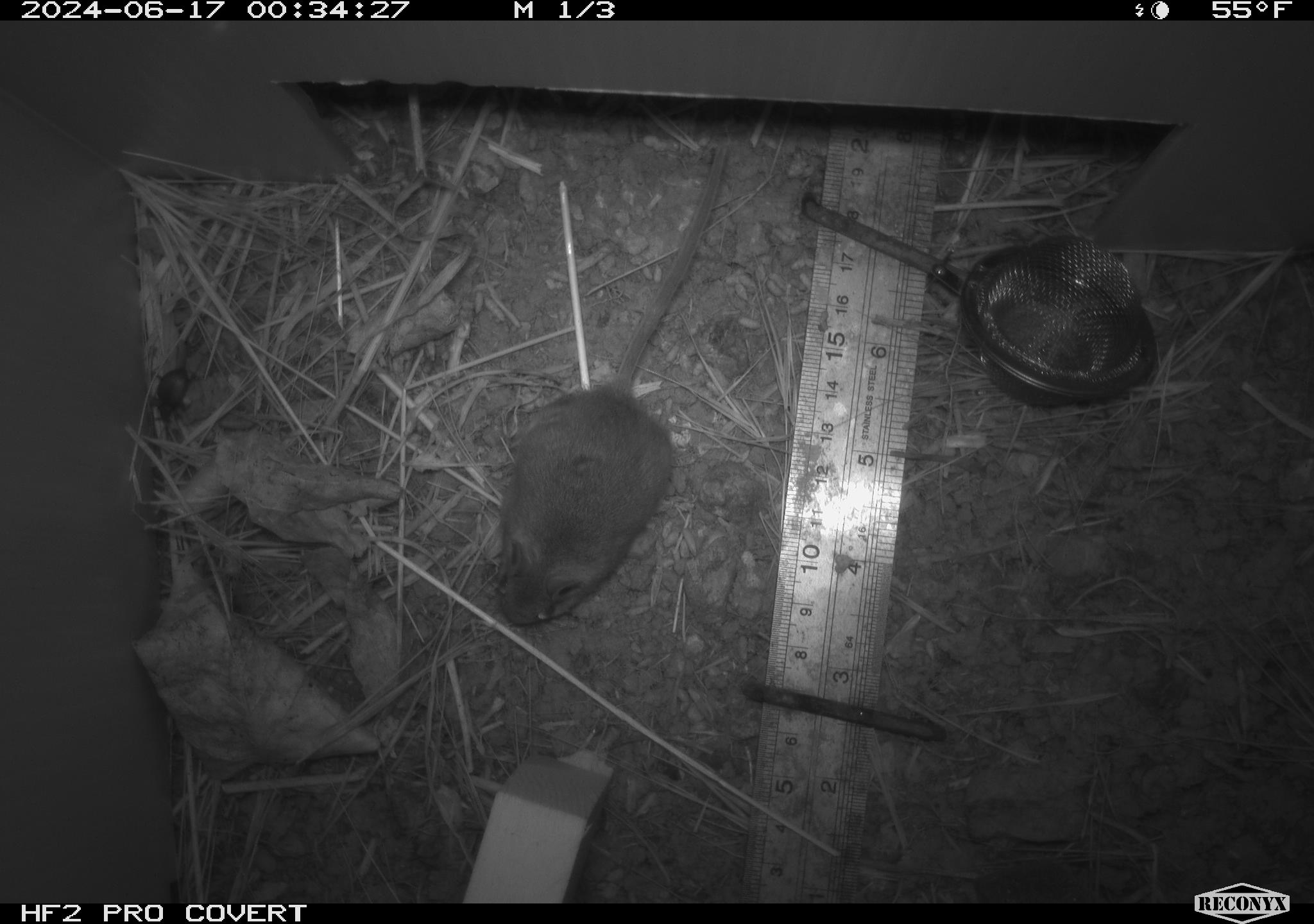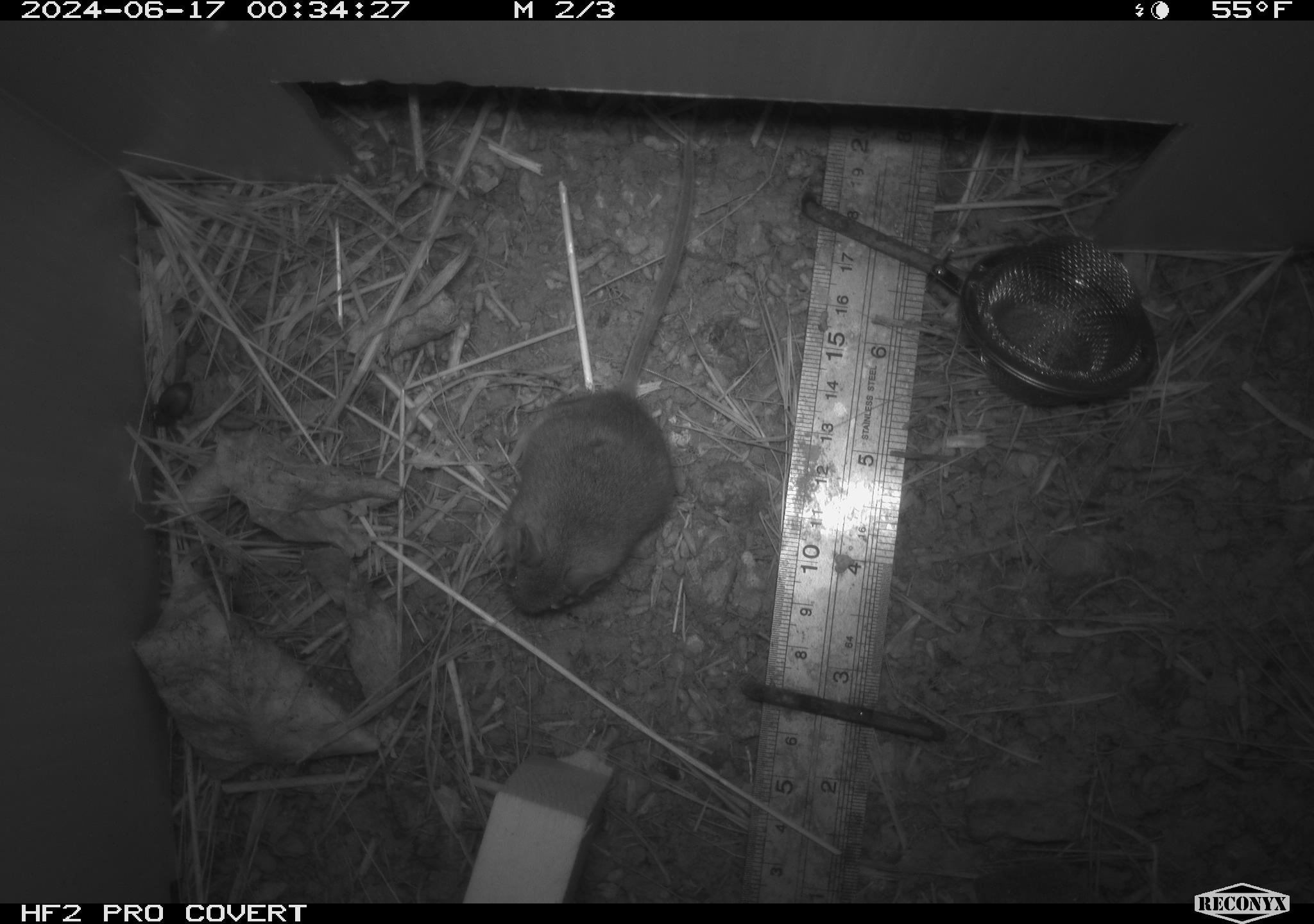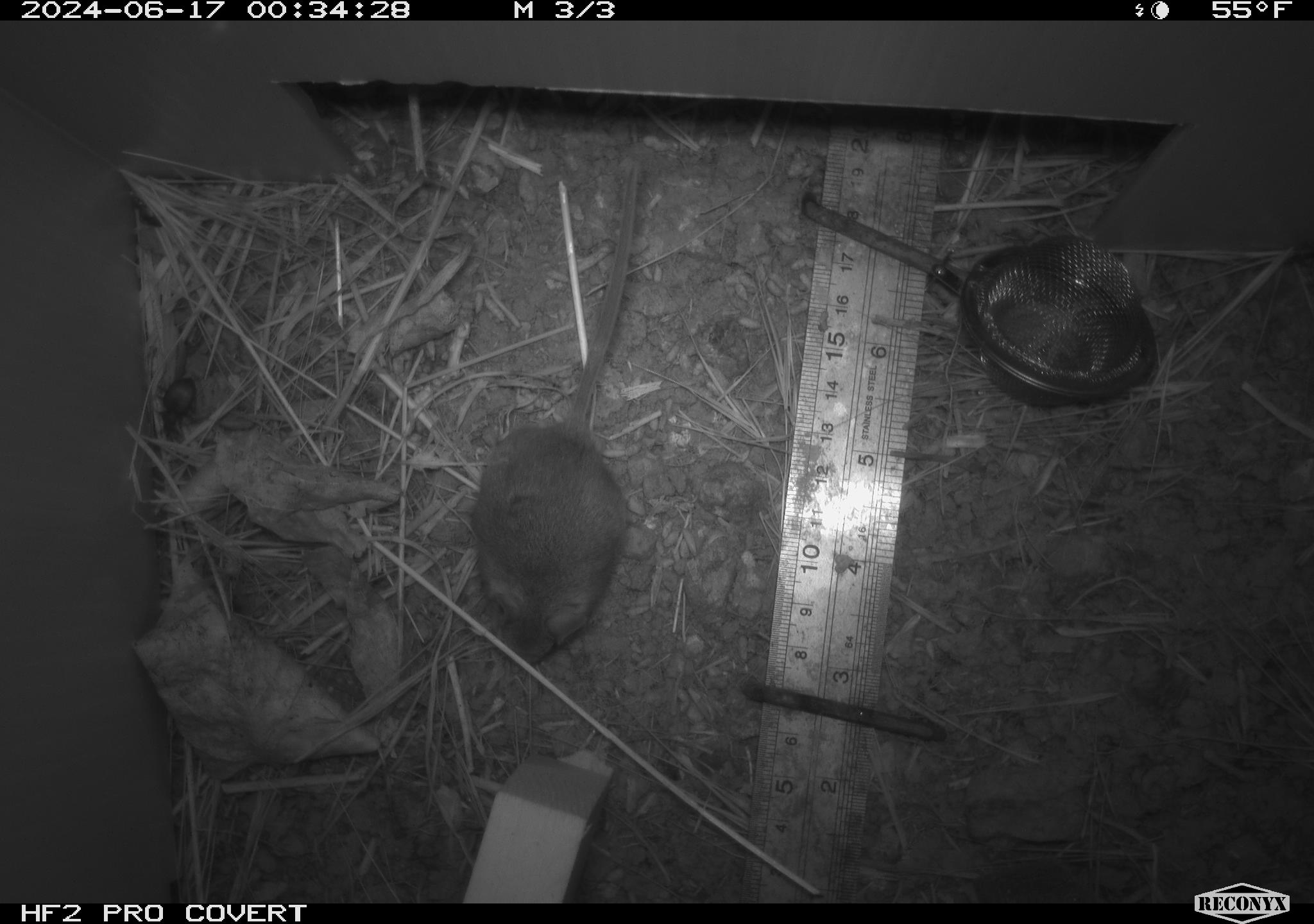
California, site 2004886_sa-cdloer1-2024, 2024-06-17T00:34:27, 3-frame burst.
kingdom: Animalia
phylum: Arthropoda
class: Insecta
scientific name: Insecta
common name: insect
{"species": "insect (Insecta)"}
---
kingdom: Animalia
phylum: Chordata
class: Mammalia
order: Rodentia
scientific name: Rodentia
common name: mouse species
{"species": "mouse species (Rodentia)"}